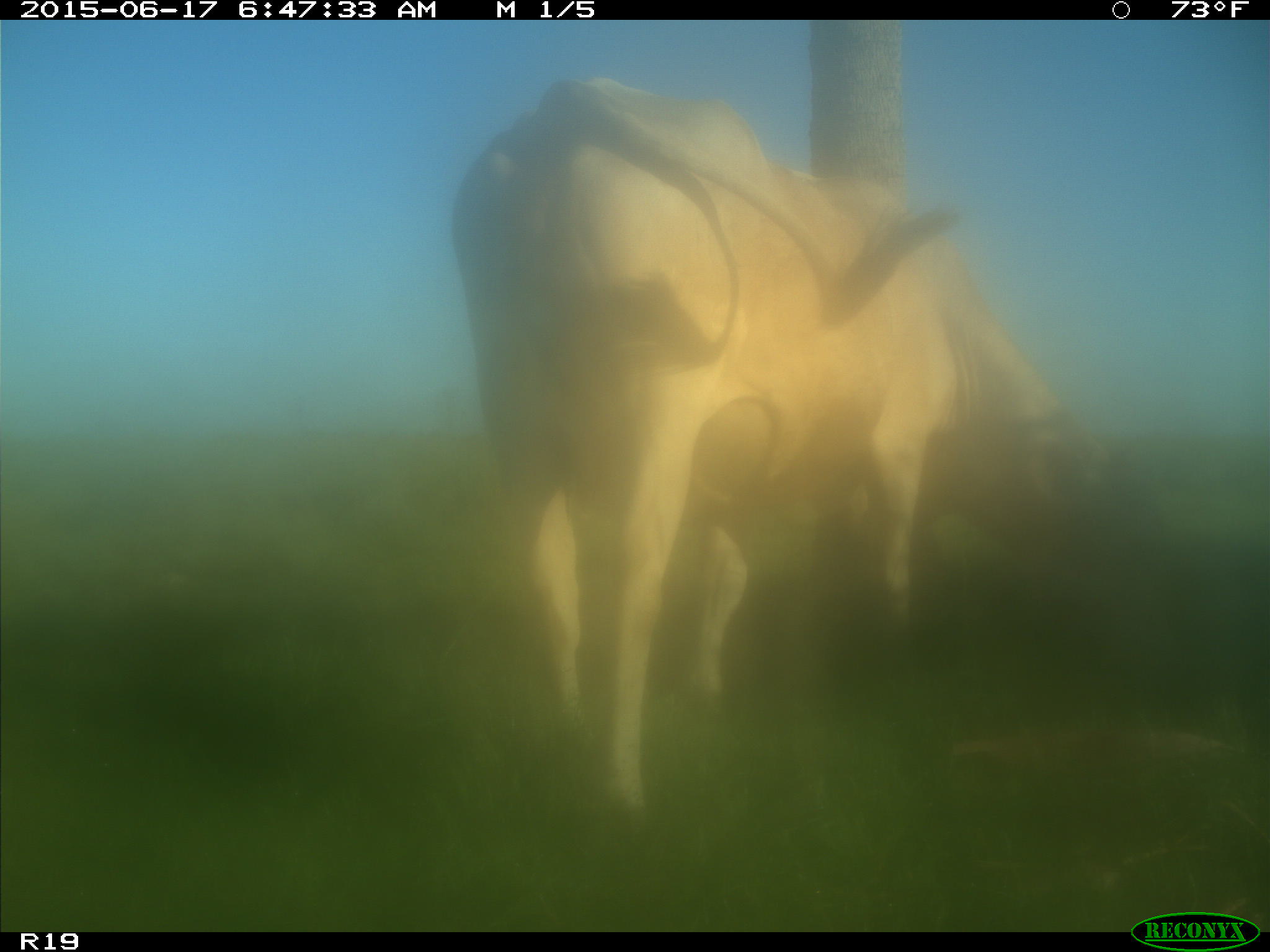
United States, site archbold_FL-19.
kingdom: Animalia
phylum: Chordata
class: Mammalia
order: Artiodactyla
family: Bovidae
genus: Bos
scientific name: Bos taurus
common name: domestic cow